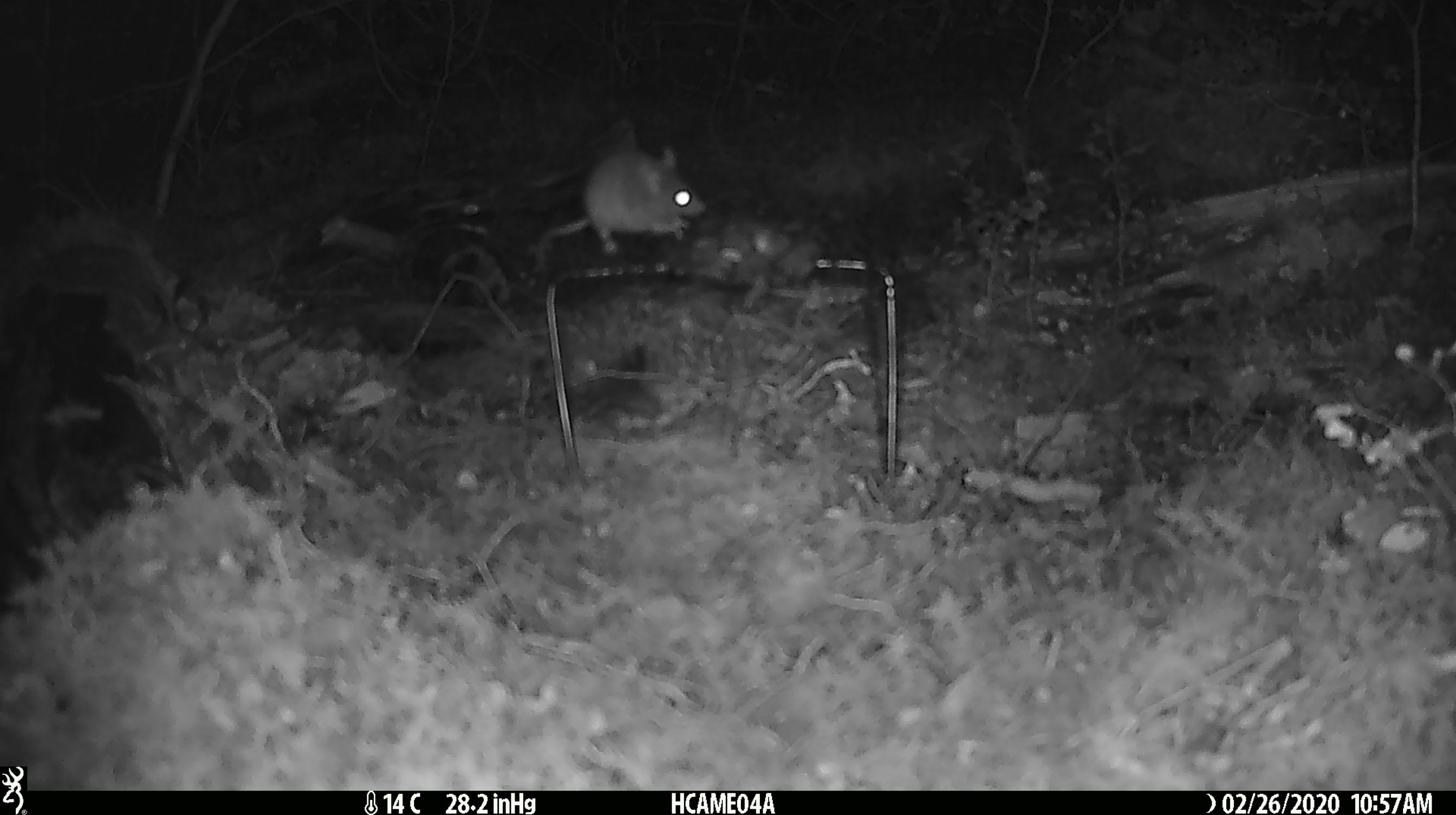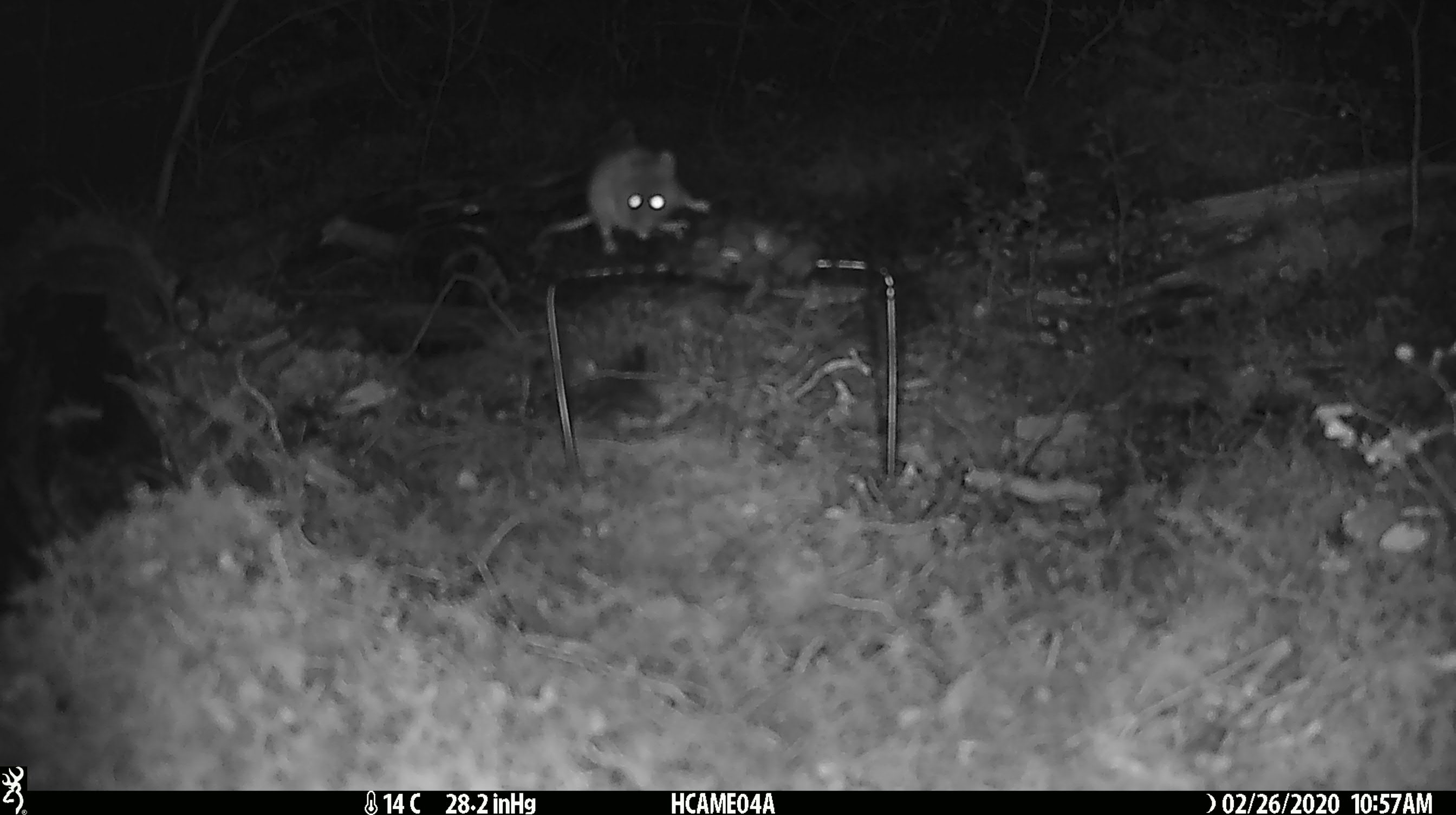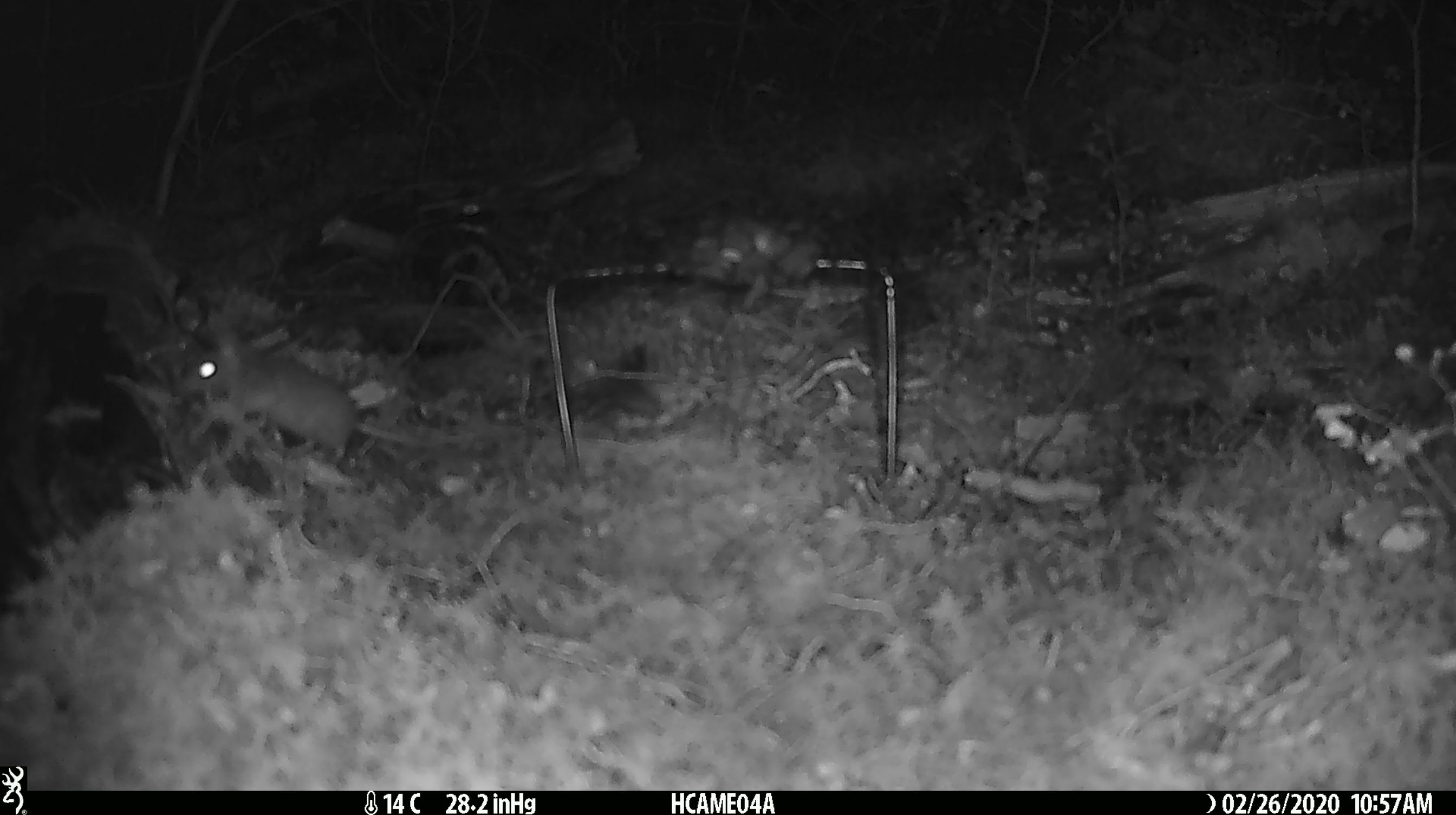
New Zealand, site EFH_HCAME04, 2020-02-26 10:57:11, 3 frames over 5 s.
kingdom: Animalia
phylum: Chordata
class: Mammalia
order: Rodentia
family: Muridae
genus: Mus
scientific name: Mus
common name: mouse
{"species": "mouse (Mus)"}